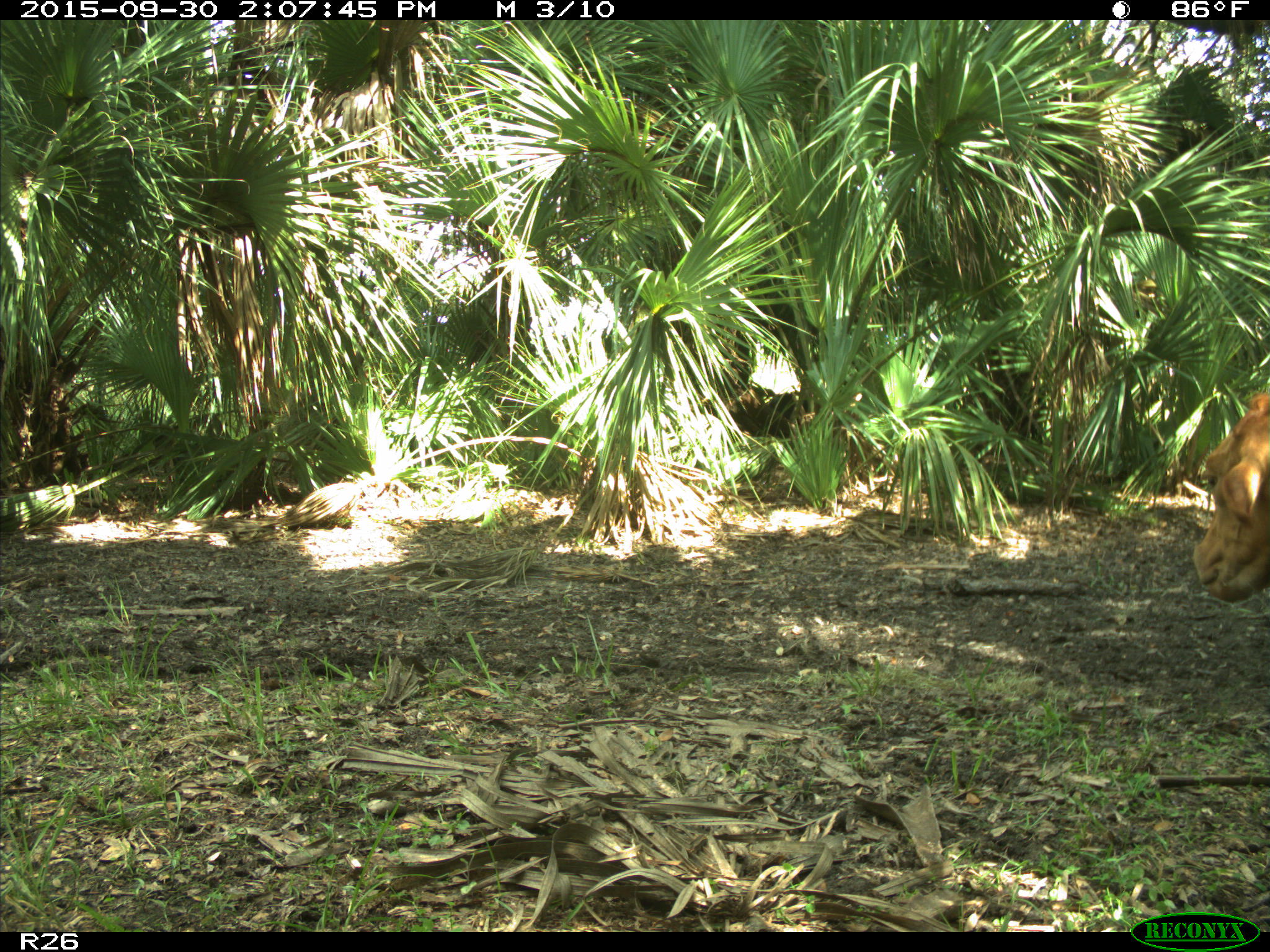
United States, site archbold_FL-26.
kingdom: Animalia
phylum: Chordata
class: Mammalia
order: Artiodactyla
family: Bovidae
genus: Bos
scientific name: Bos taurus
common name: domestic cow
Bos taurus (domestic cow).